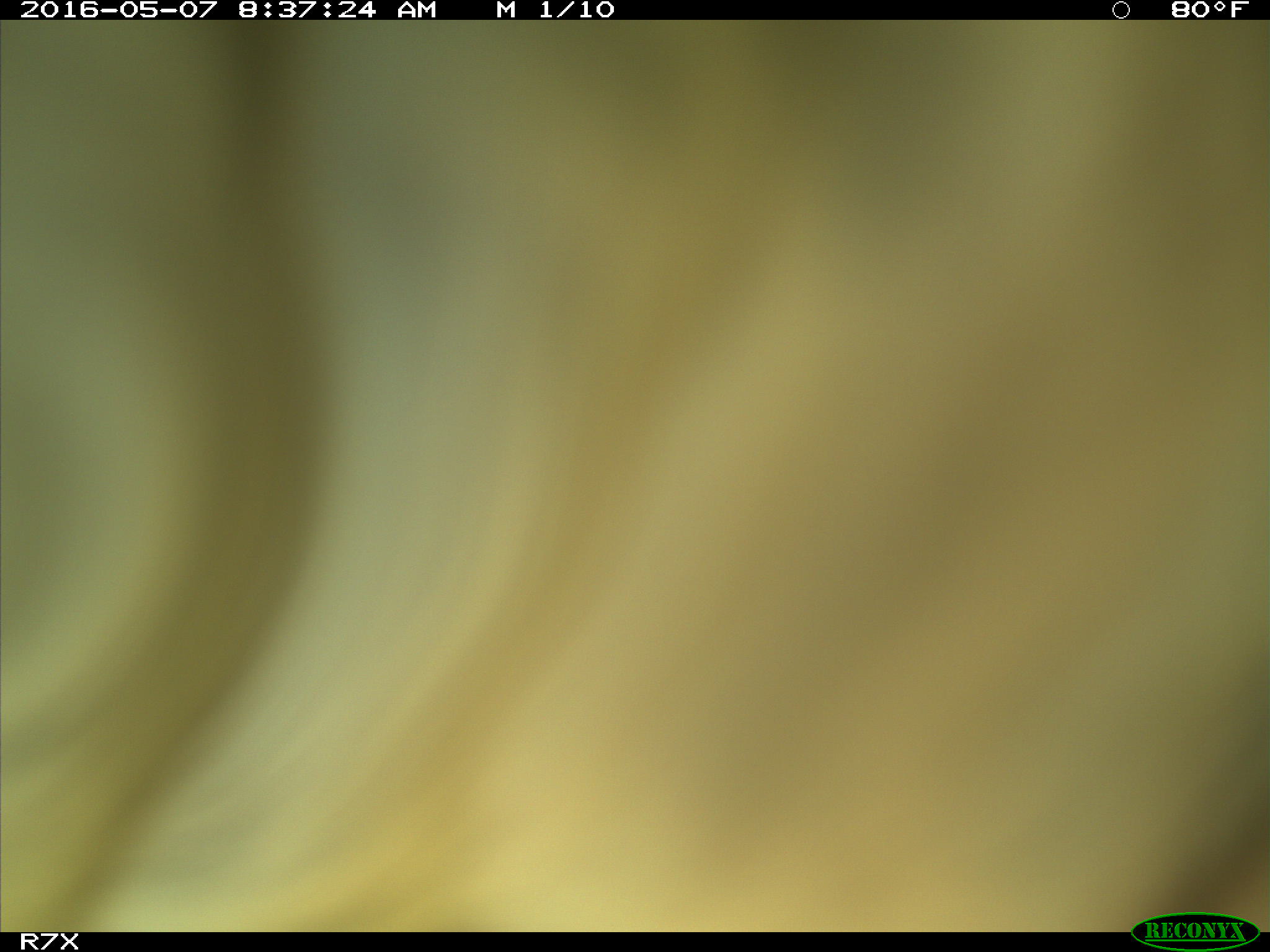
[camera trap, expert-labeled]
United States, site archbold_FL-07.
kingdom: Animalia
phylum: Chordata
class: Mammalia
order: Artiodactyla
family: Bovidae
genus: Bos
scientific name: Bos taurus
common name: domestic cow